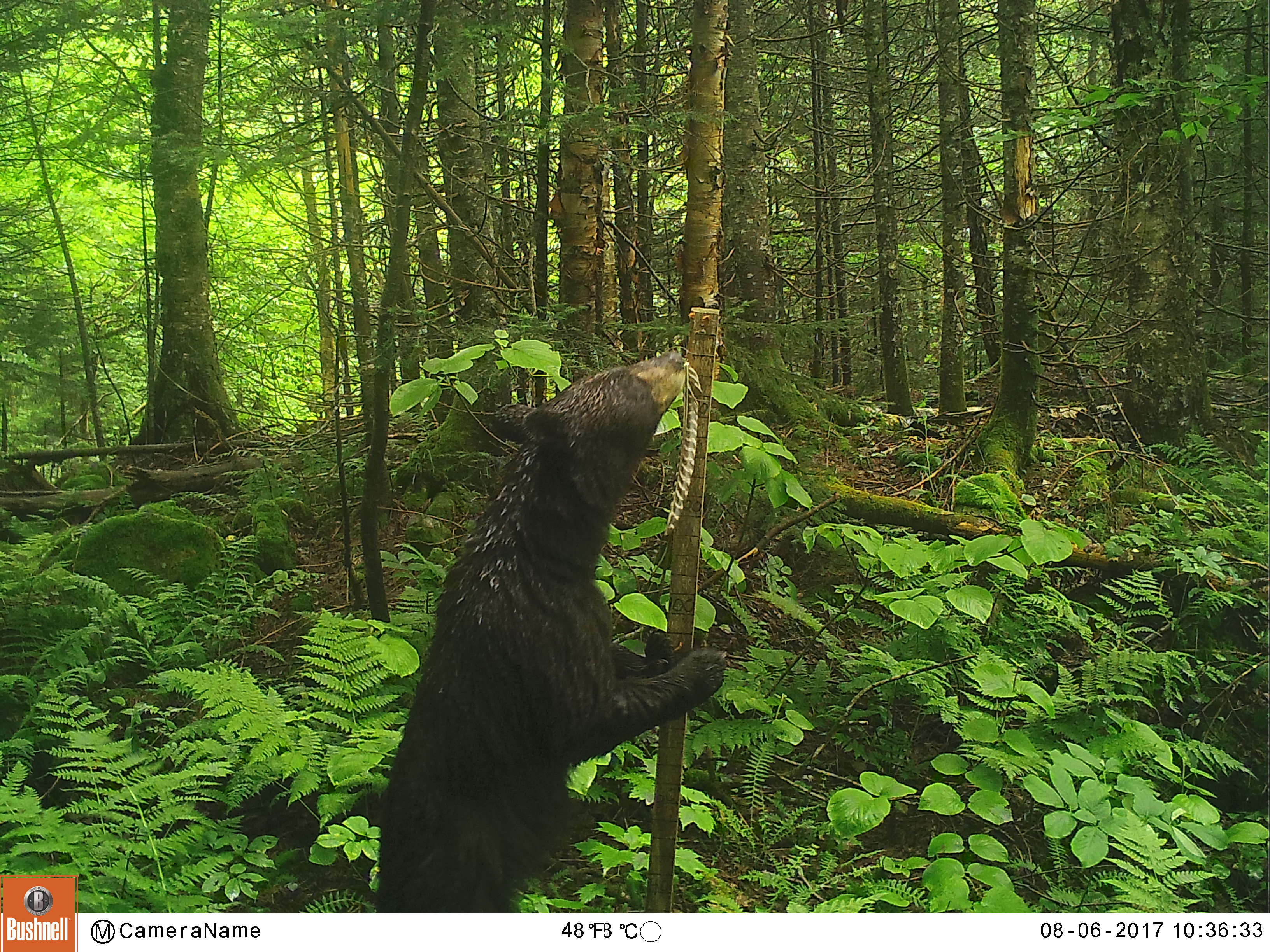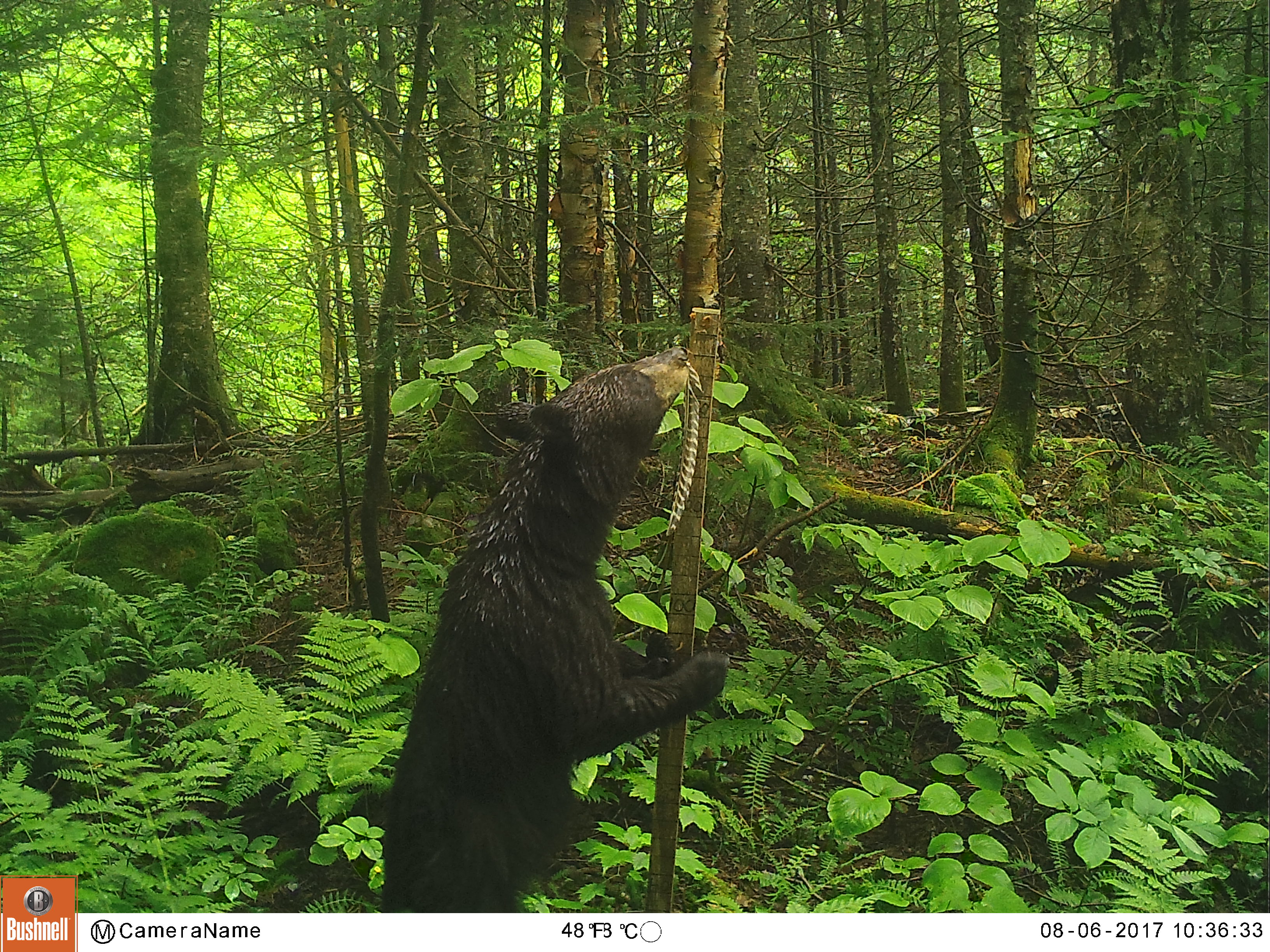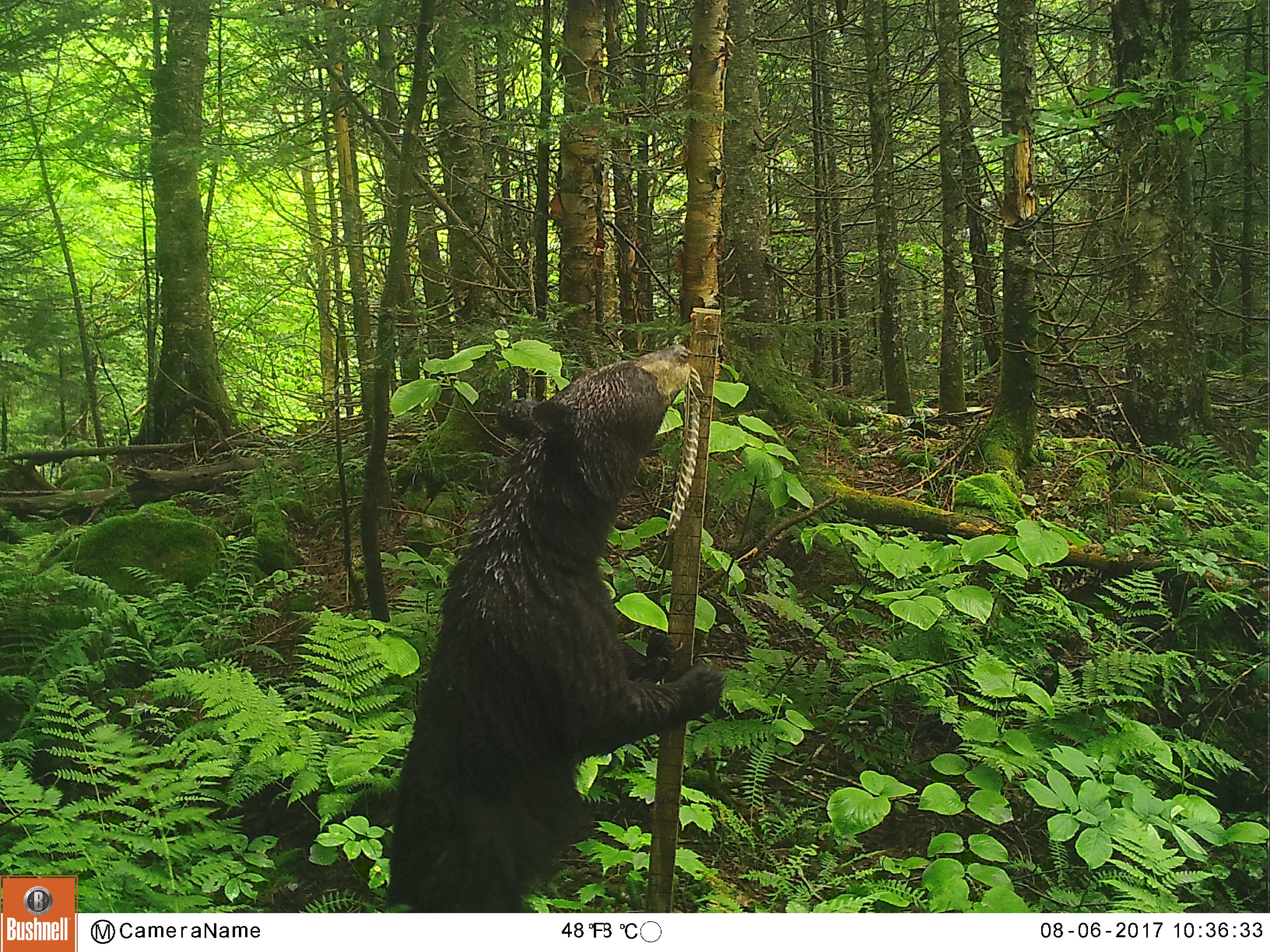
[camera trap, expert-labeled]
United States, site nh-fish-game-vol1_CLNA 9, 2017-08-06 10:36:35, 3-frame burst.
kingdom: Animalia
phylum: Chordata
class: Mammalia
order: Carnivora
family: Ursidae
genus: Ursus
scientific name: Ursus americanus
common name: black bear